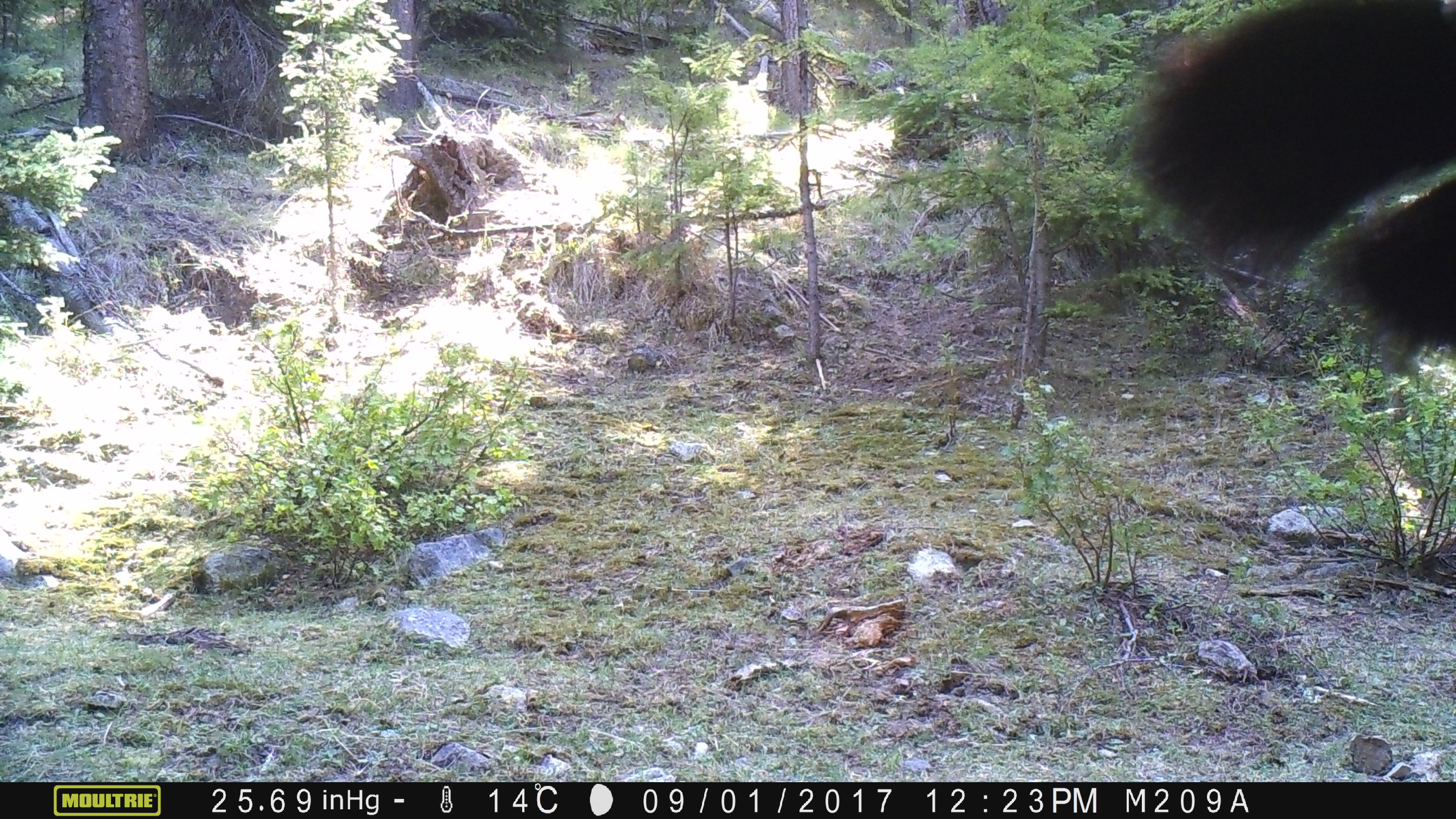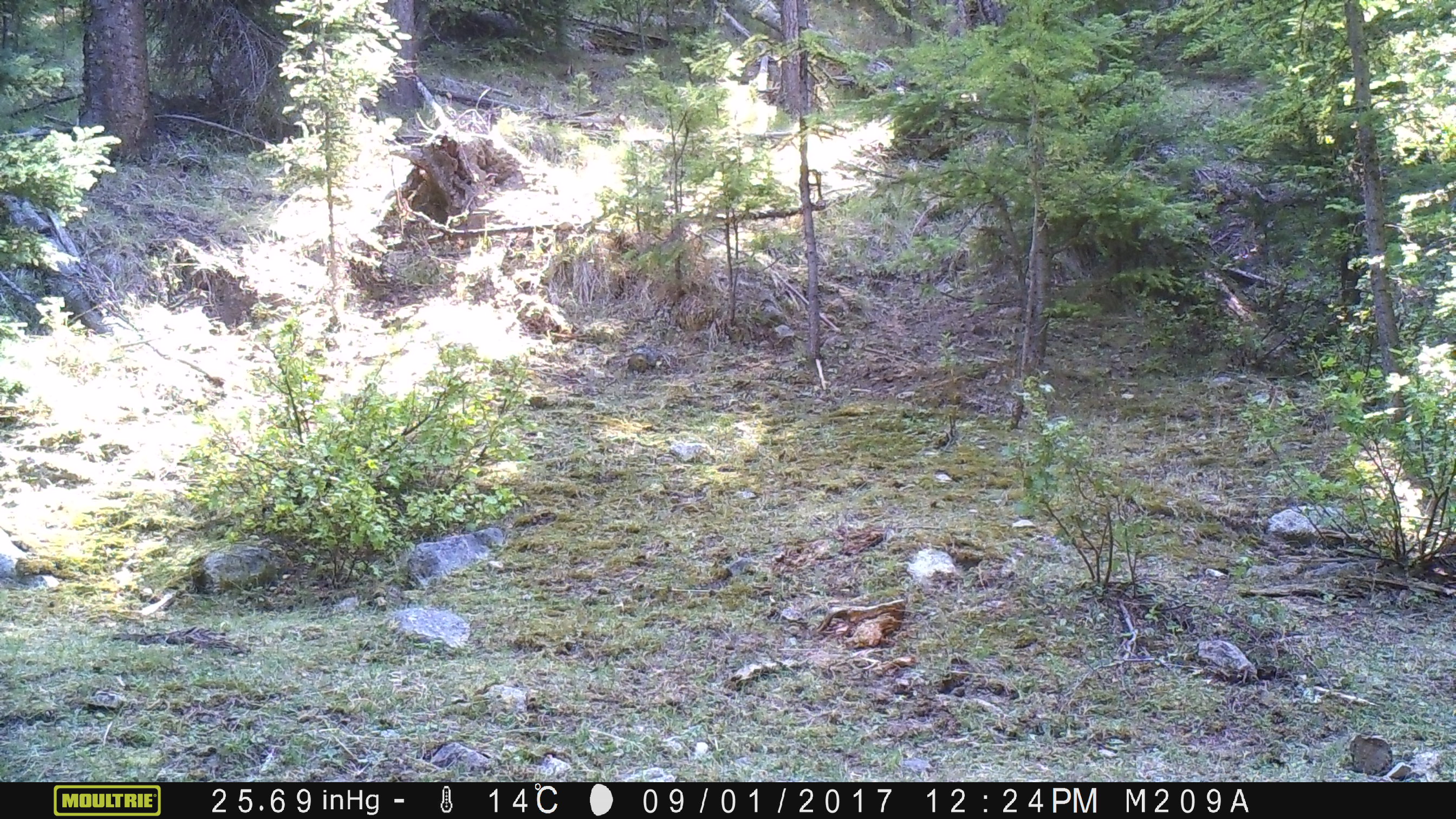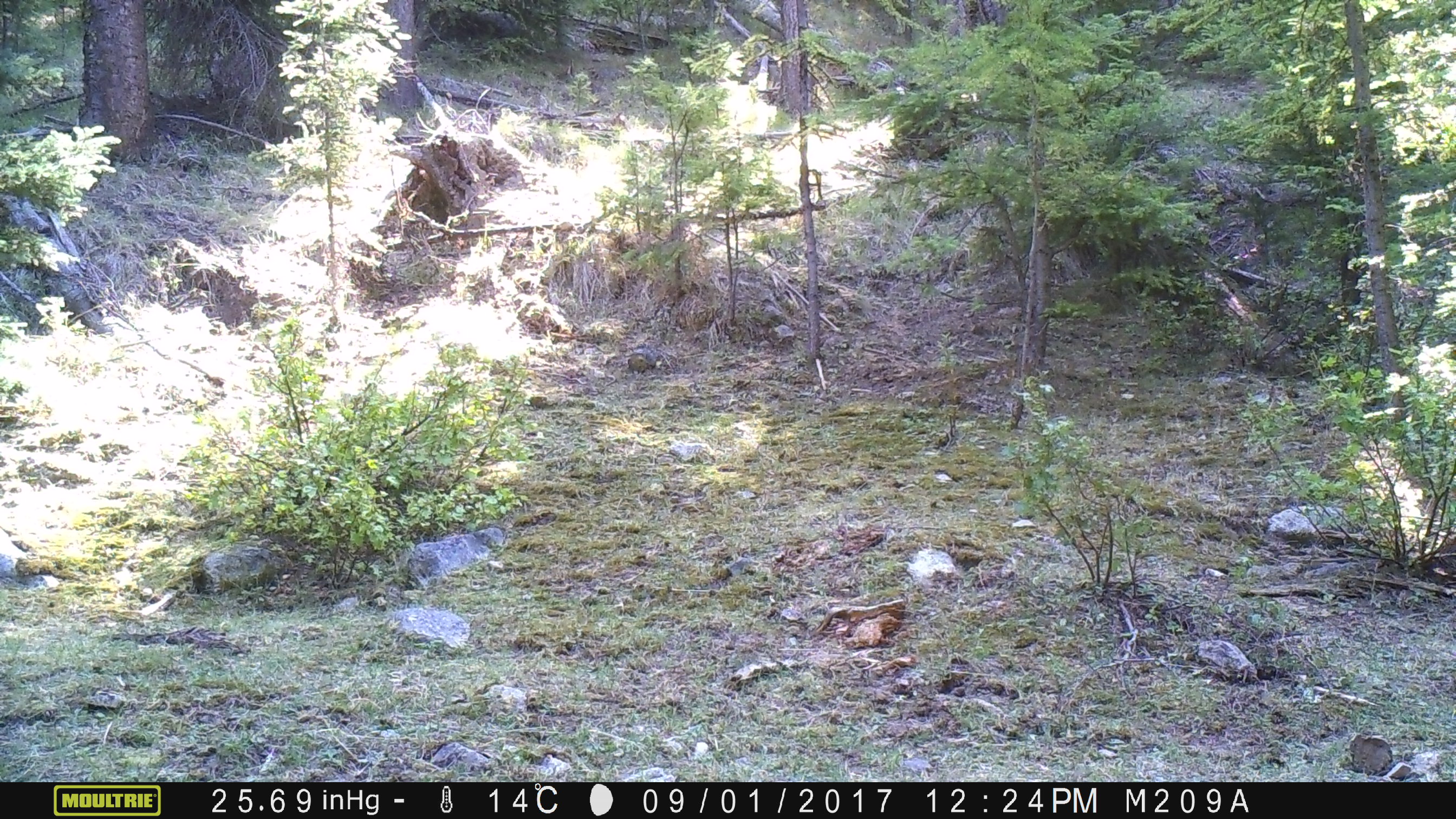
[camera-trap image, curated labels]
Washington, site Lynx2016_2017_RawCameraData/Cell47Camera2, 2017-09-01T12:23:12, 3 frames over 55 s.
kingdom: Animalia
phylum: Chordata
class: Mammalia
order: Artiodactyla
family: Bovidae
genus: Bos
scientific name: Bos taurus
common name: domestic cattle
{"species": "domestic cattle (Bos taurus)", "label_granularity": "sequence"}